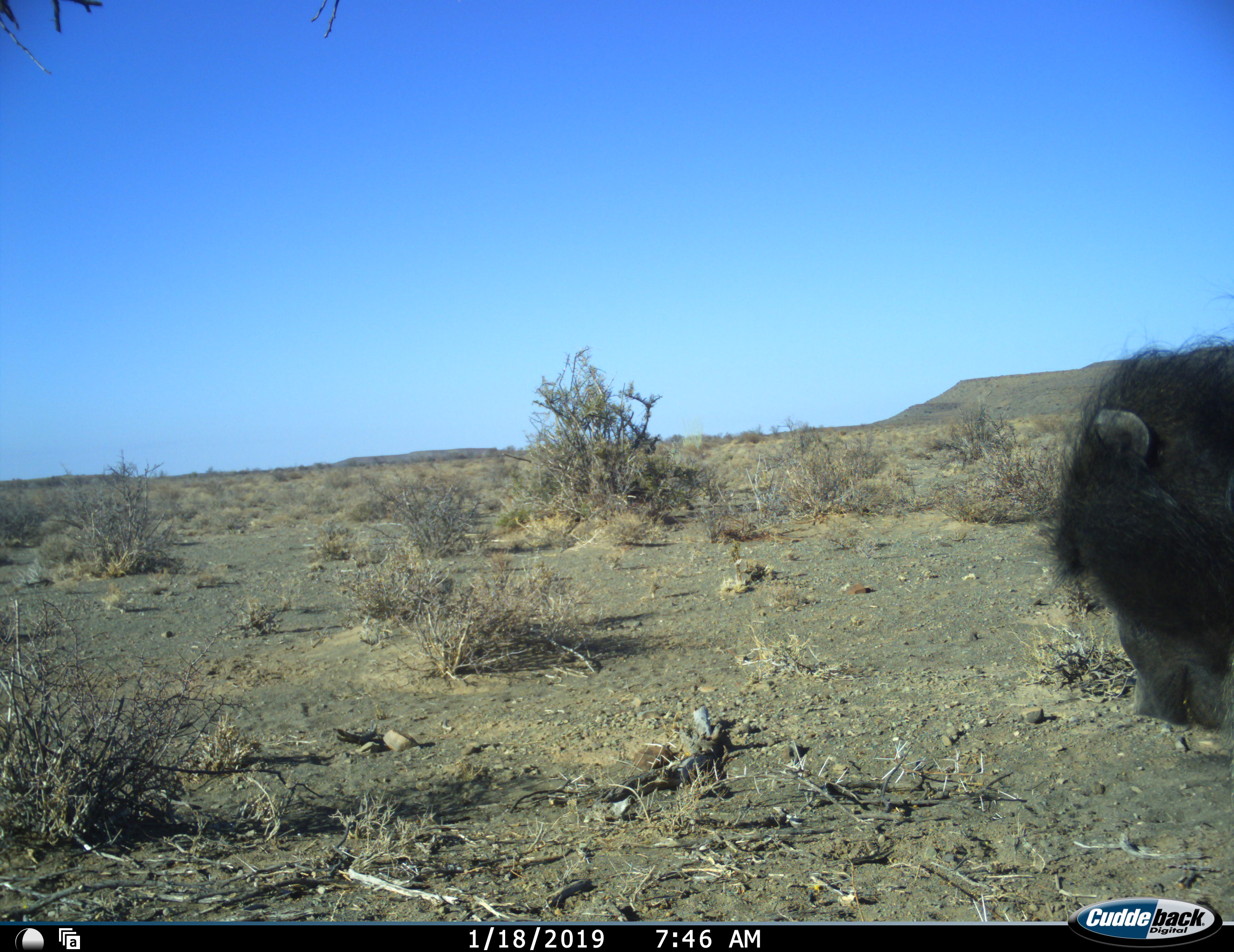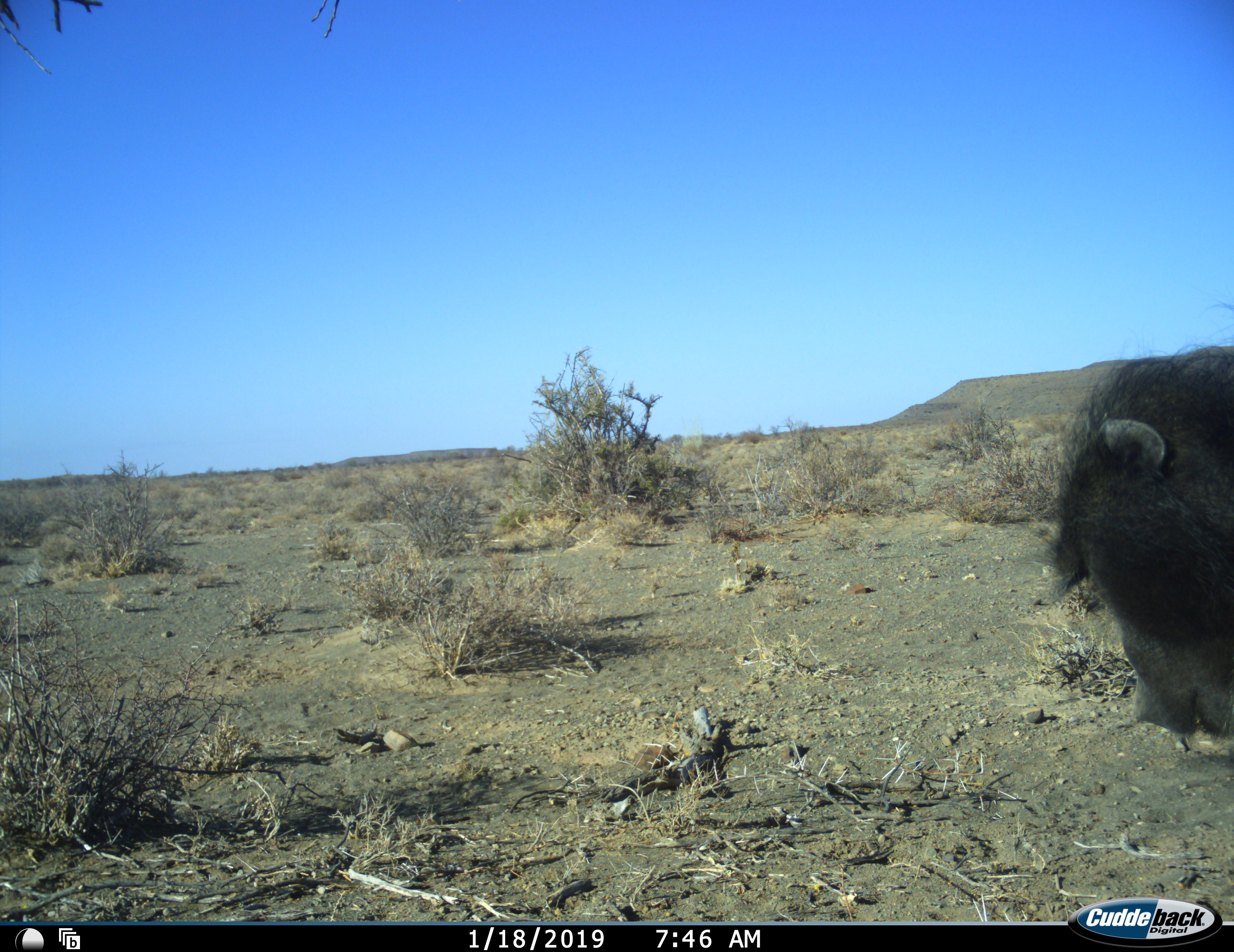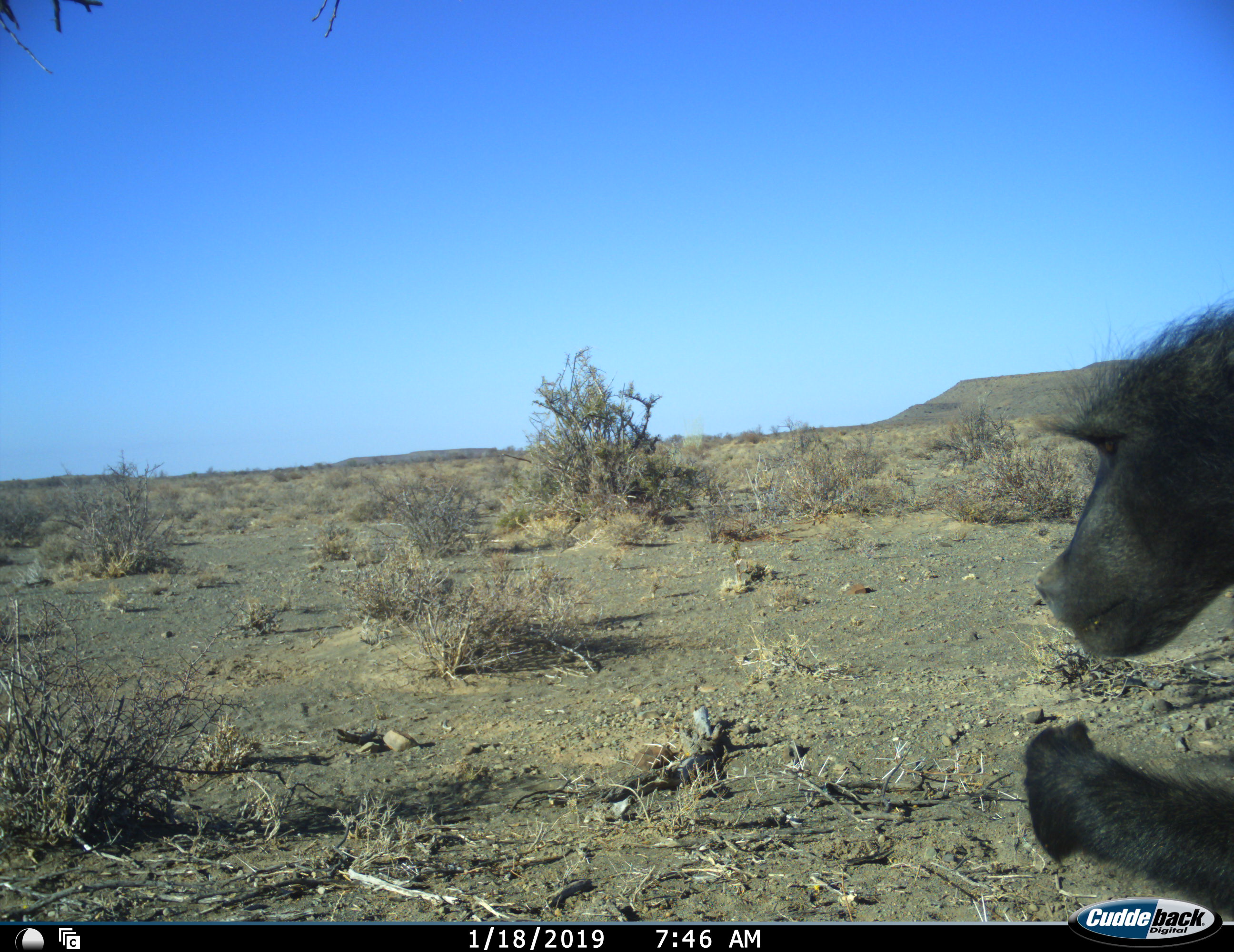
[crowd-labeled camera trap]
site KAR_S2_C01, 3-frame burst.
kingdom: Animalia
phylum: Chordata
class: Mammalia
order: Primates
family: Cercopithecidae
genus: Papio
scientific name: Papio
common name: baboon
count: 1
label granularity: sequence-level